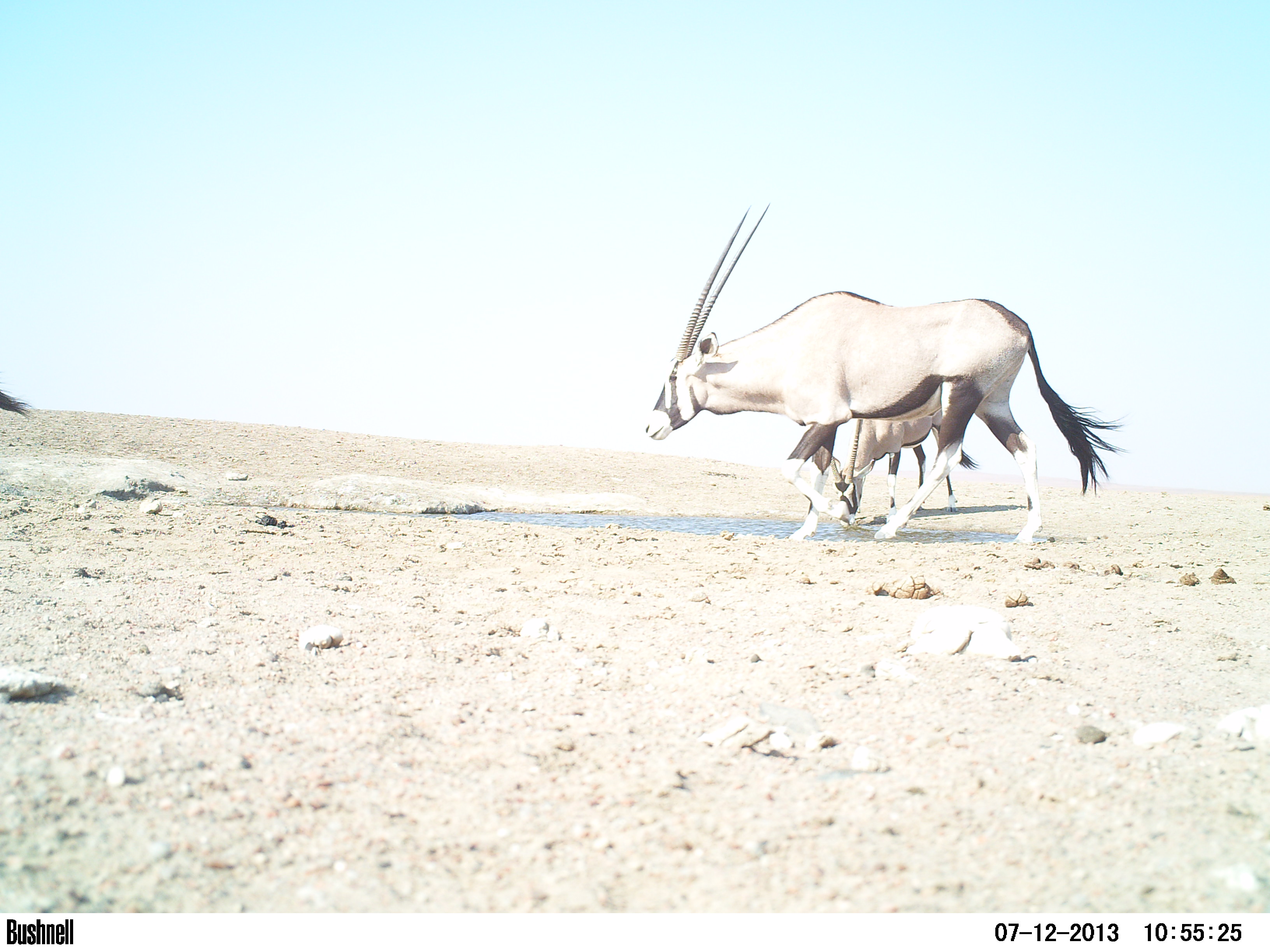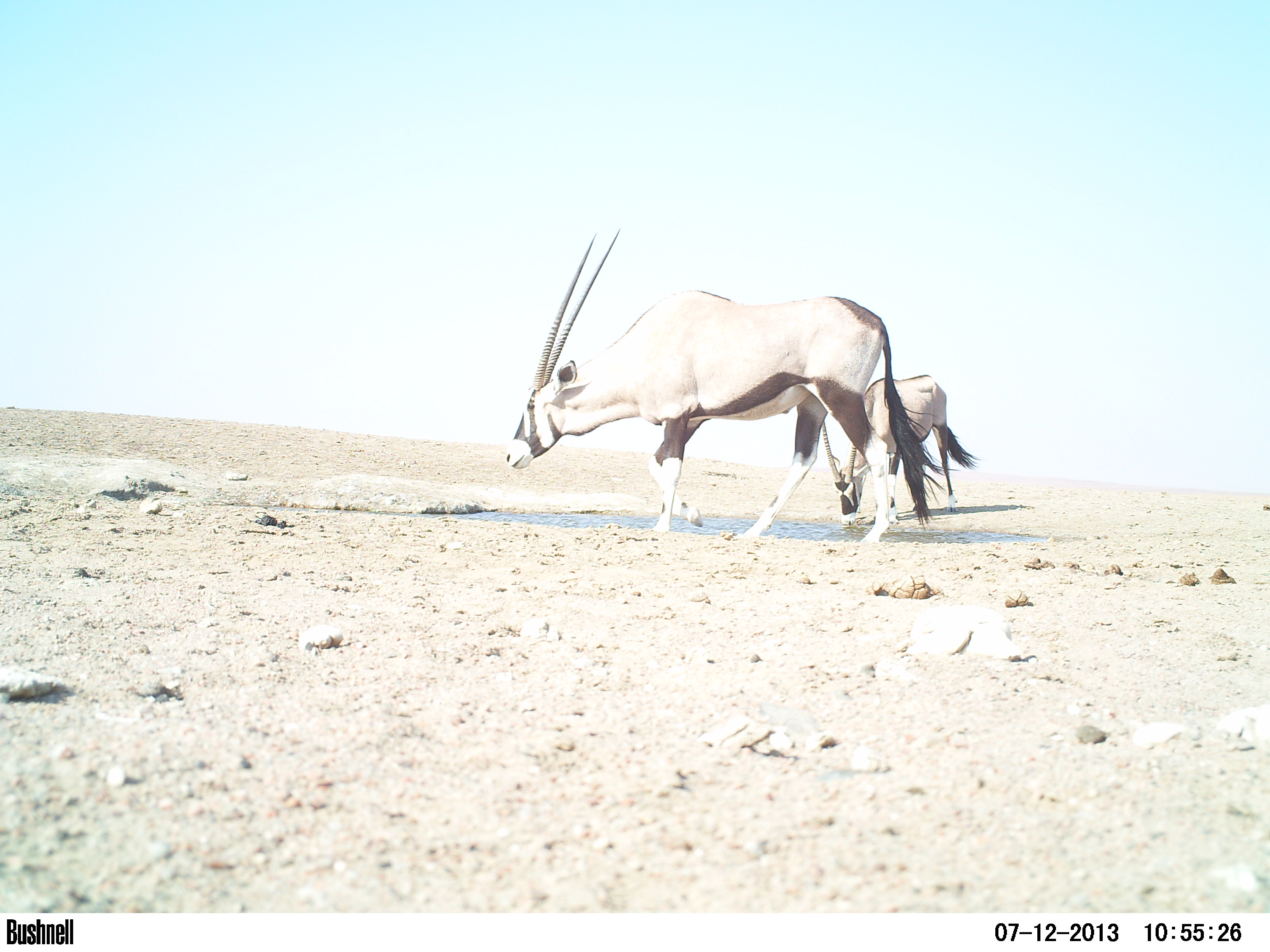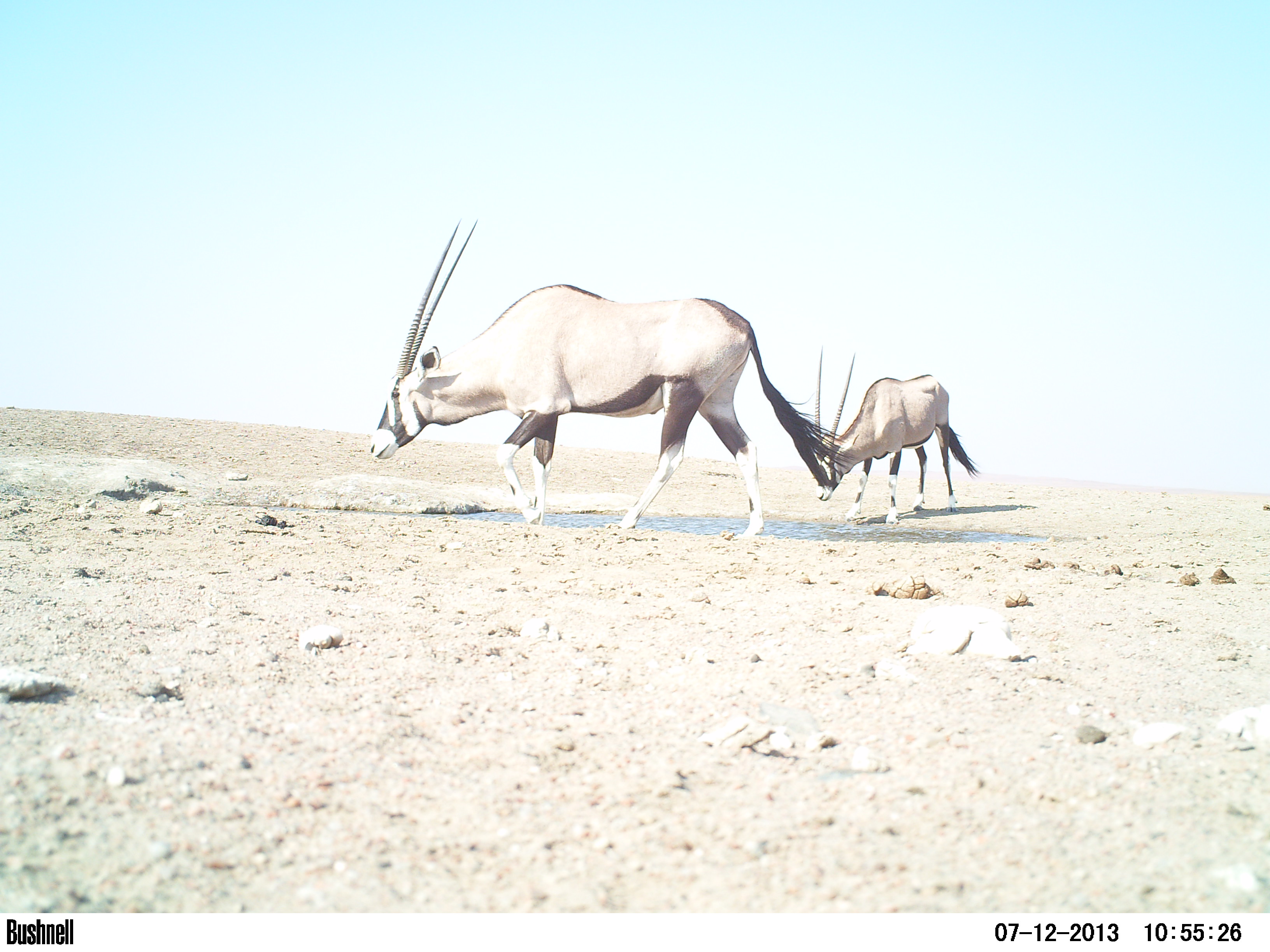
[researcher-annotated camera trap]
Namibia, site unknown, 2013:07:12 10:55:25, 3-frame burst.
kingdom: Animalia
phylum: Chordata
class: Mammalia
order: Artiodactyla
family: Bovidae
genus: Oryx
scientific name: Oryx gazella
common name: gemsbok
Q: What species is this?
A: Oryx gazella (gemsbok).